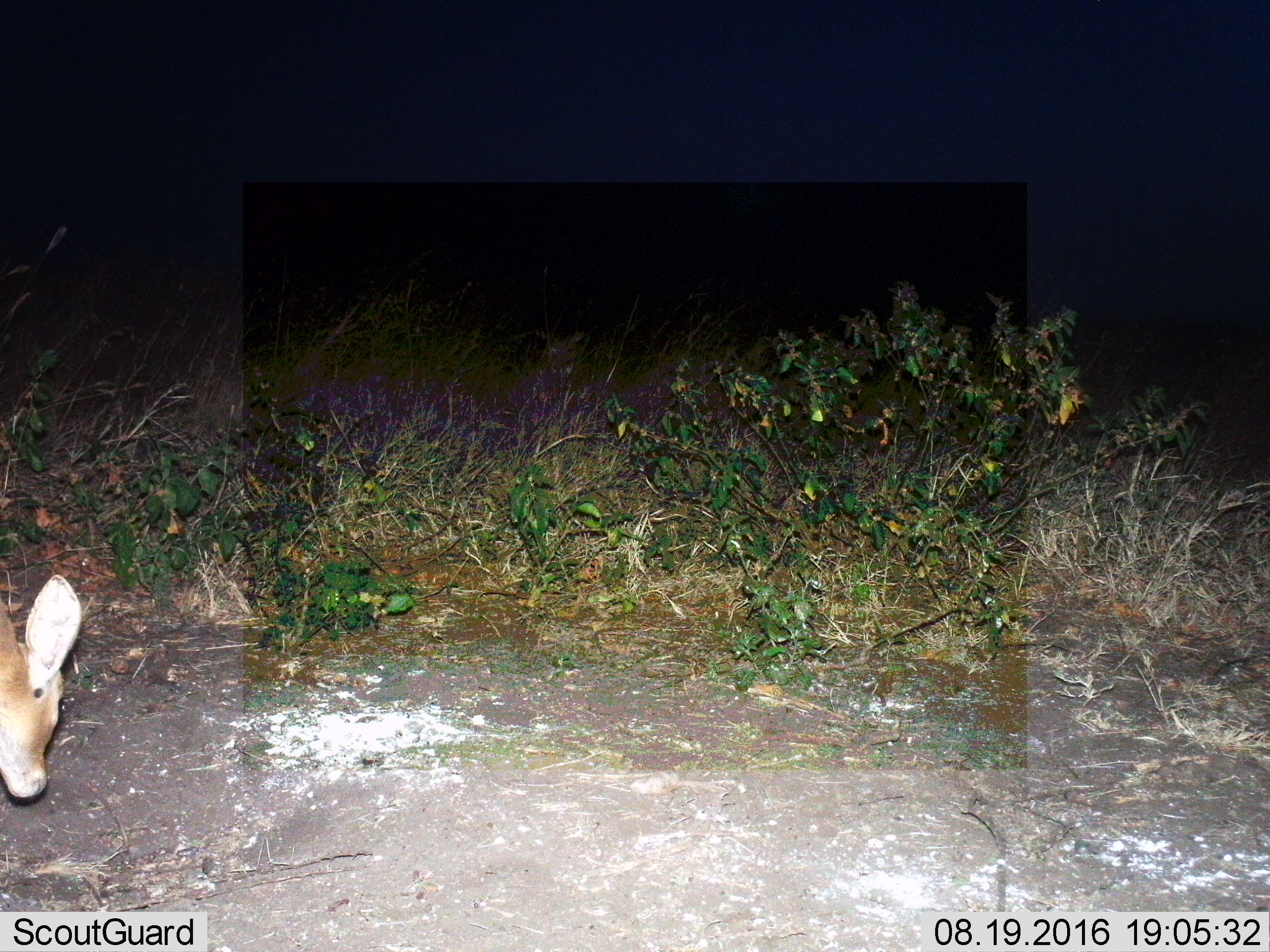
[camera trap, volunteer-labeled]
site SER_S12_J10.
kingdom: Animalia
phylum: Chordata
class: Mammalia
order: Artiodactyla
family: Bovidae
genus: Redunca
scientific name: Redunca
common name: reedbuck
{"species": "reedbuck (Redunca)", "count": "1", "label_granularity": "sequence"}